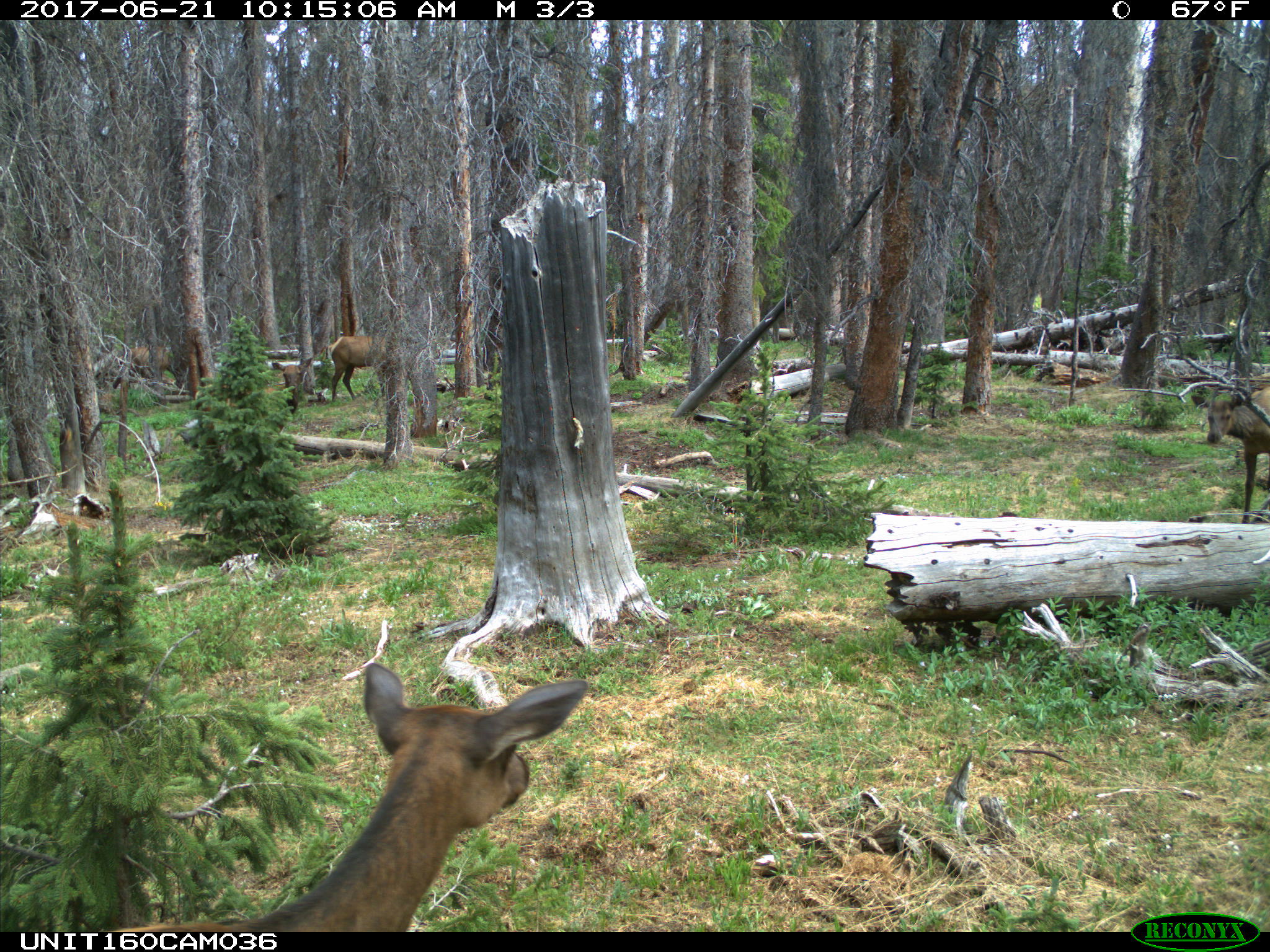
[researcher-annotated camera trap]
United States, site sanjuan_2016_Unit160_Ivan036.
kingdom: Animalia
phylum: Chordata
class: Mammalia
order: Artiodactyla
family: Cervidae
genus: Cervus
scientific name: Cervus elaphus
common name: red deer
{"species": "Cervus elaphus (red deer)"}